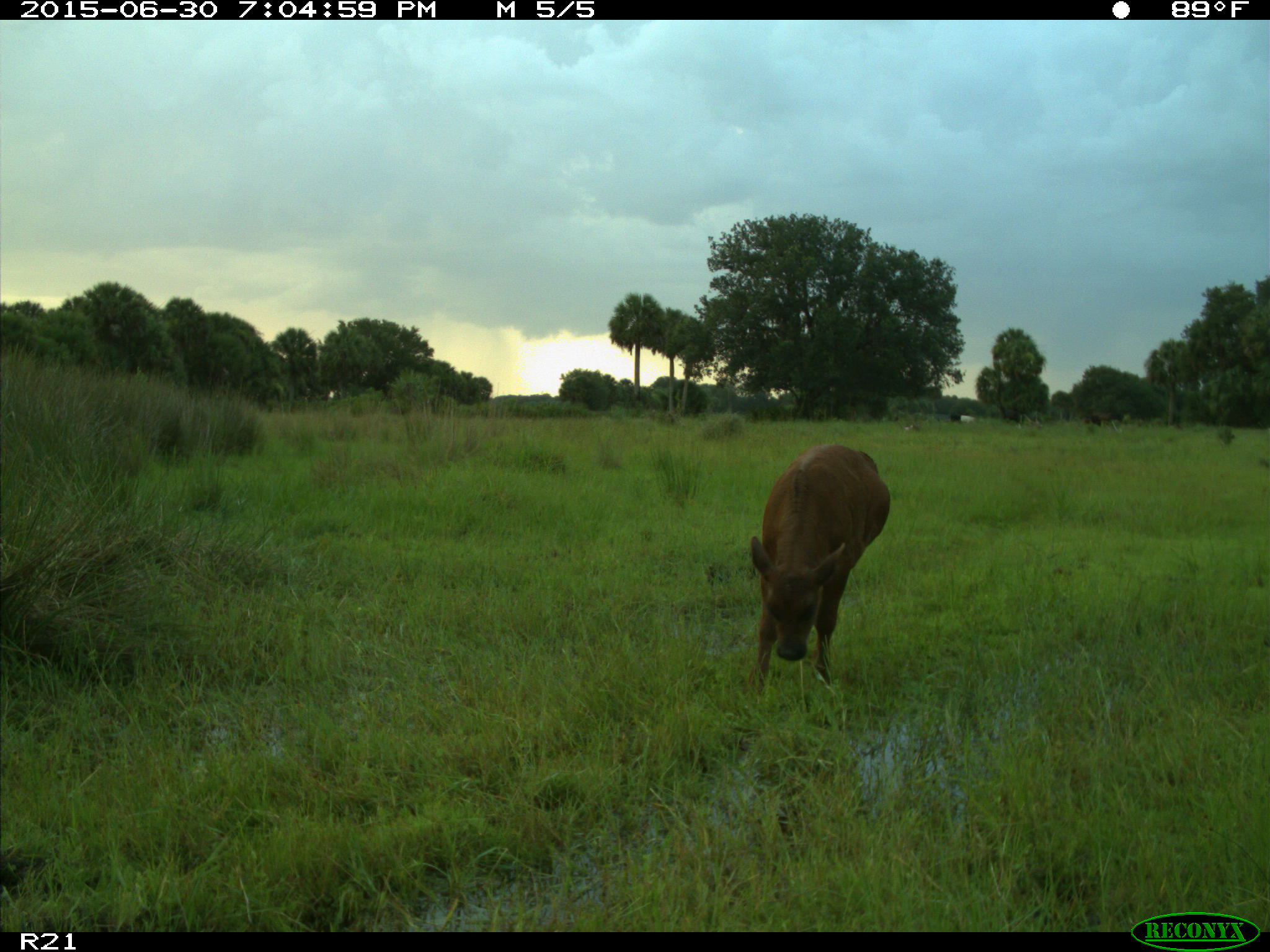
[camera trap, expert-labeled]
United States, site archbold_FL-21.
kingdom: Animalia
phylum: Chordata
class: Mammalia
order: Artiodactyla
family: Bovidae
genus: Bos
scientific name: Bos taurus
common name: domestic cow